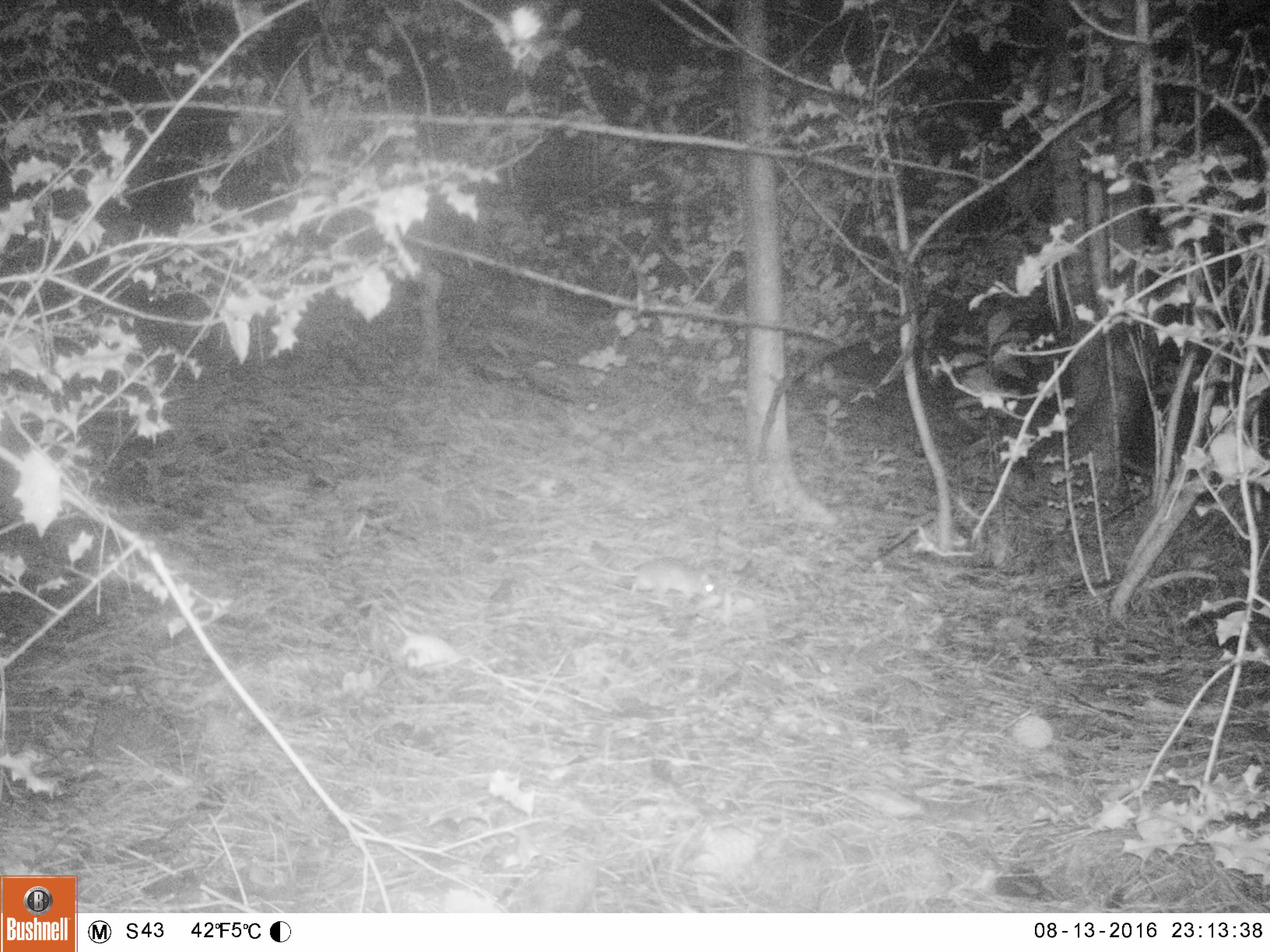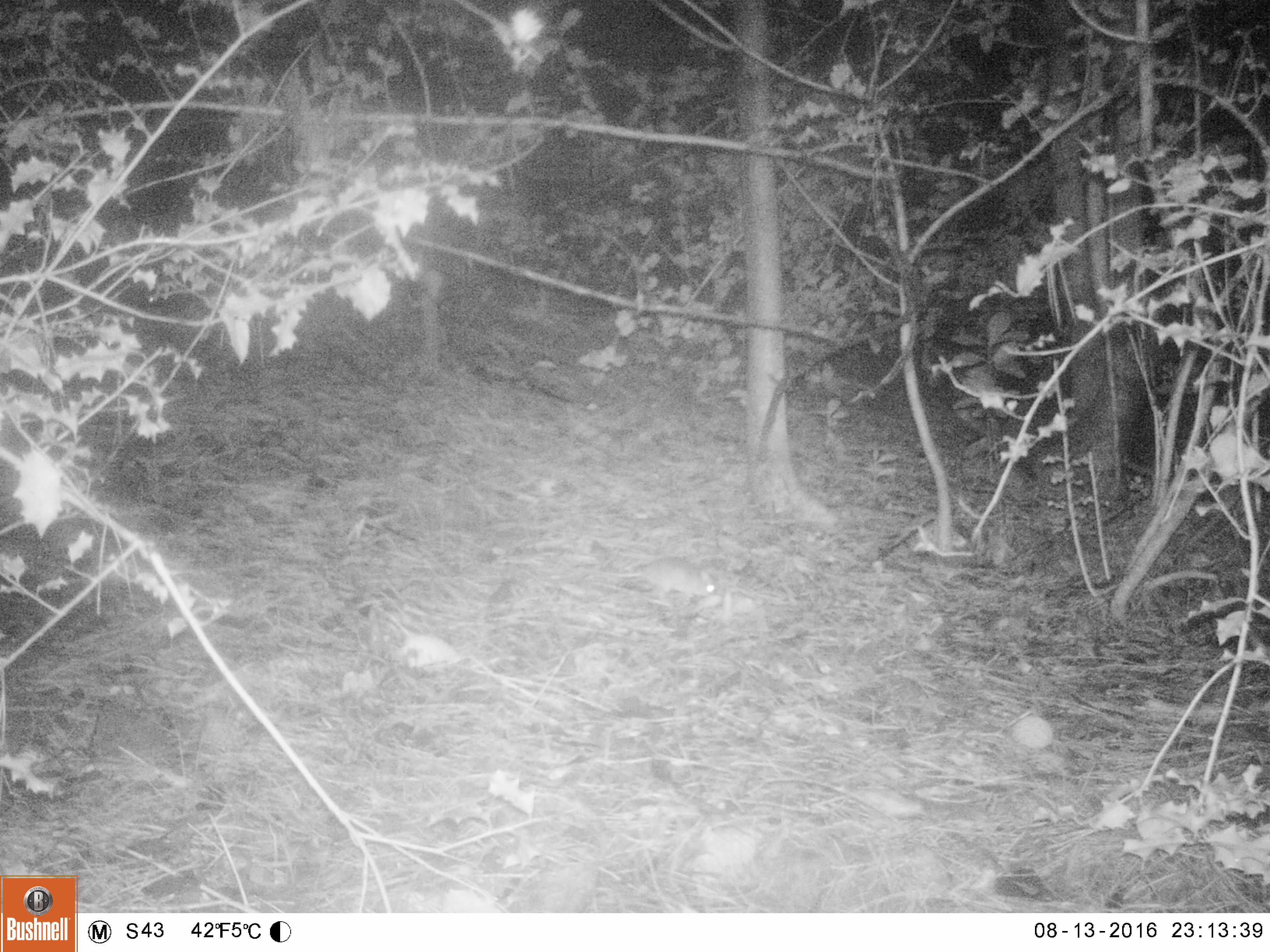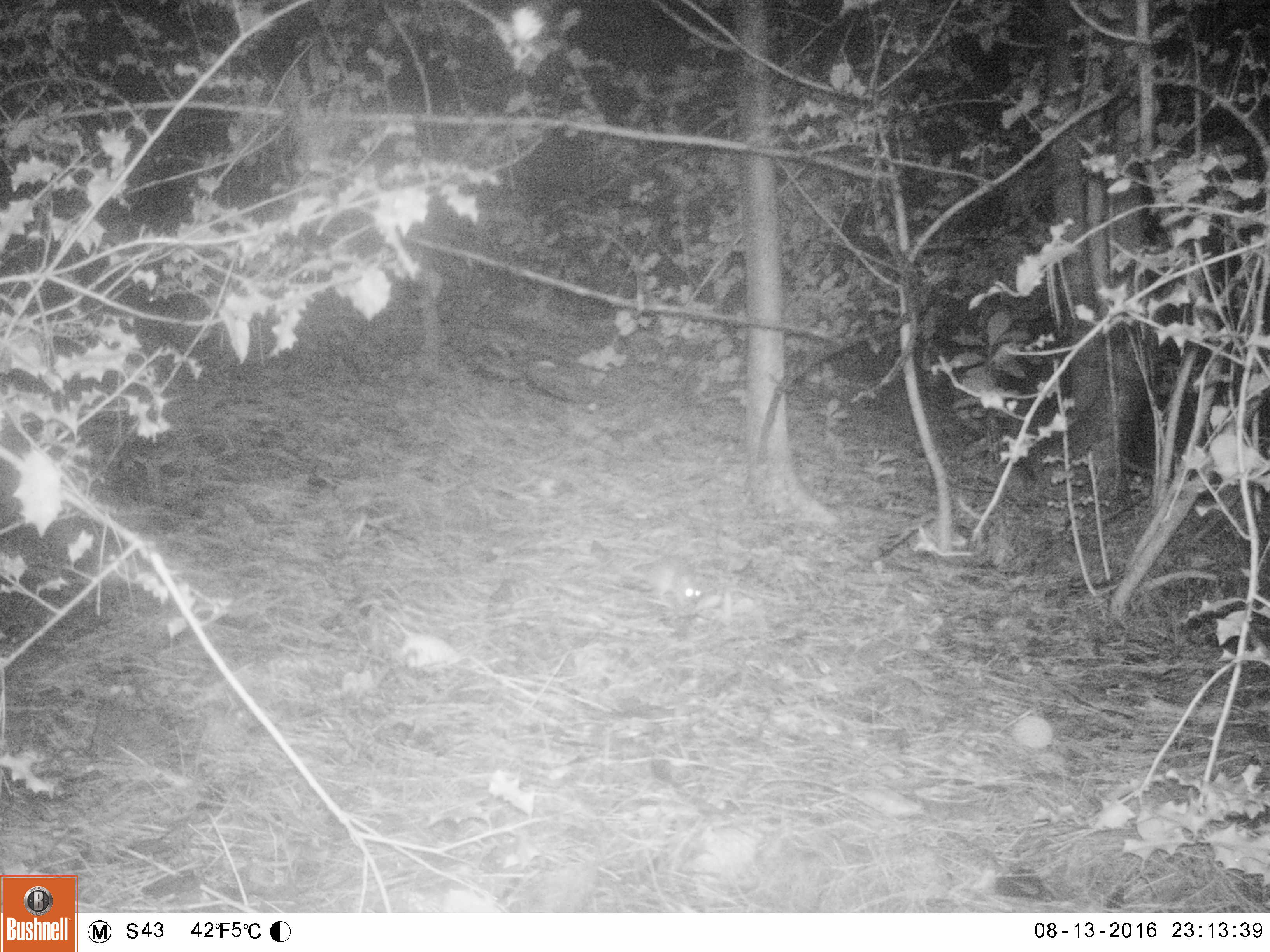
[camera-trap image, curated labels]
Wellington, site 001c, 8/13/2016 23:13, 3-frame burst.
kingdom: Animalia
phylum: Chordata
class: Mammalia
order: Rodentia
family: Muridae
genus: Rattus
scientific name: Rattus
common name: rat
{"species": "rat (Rattus)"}